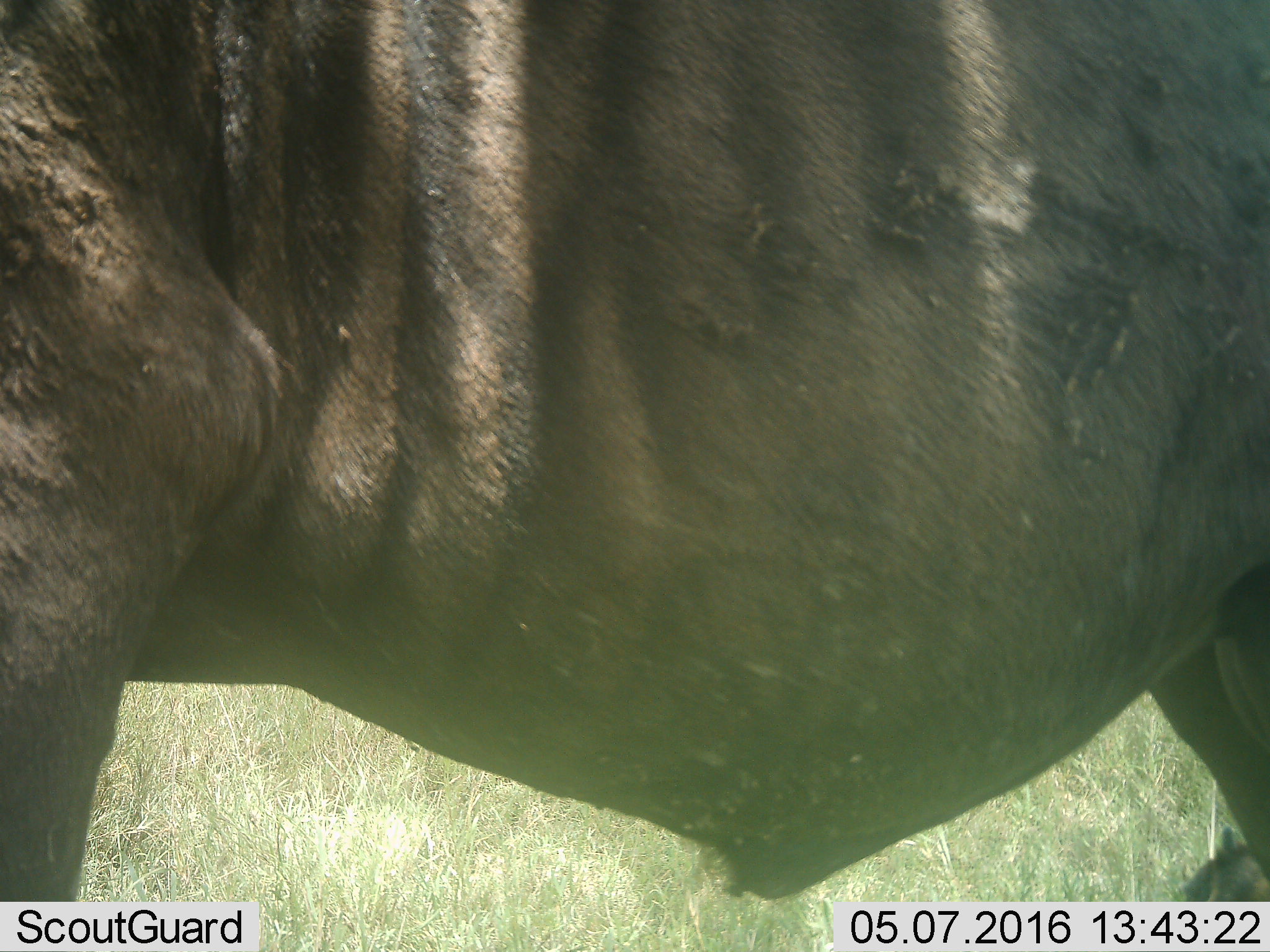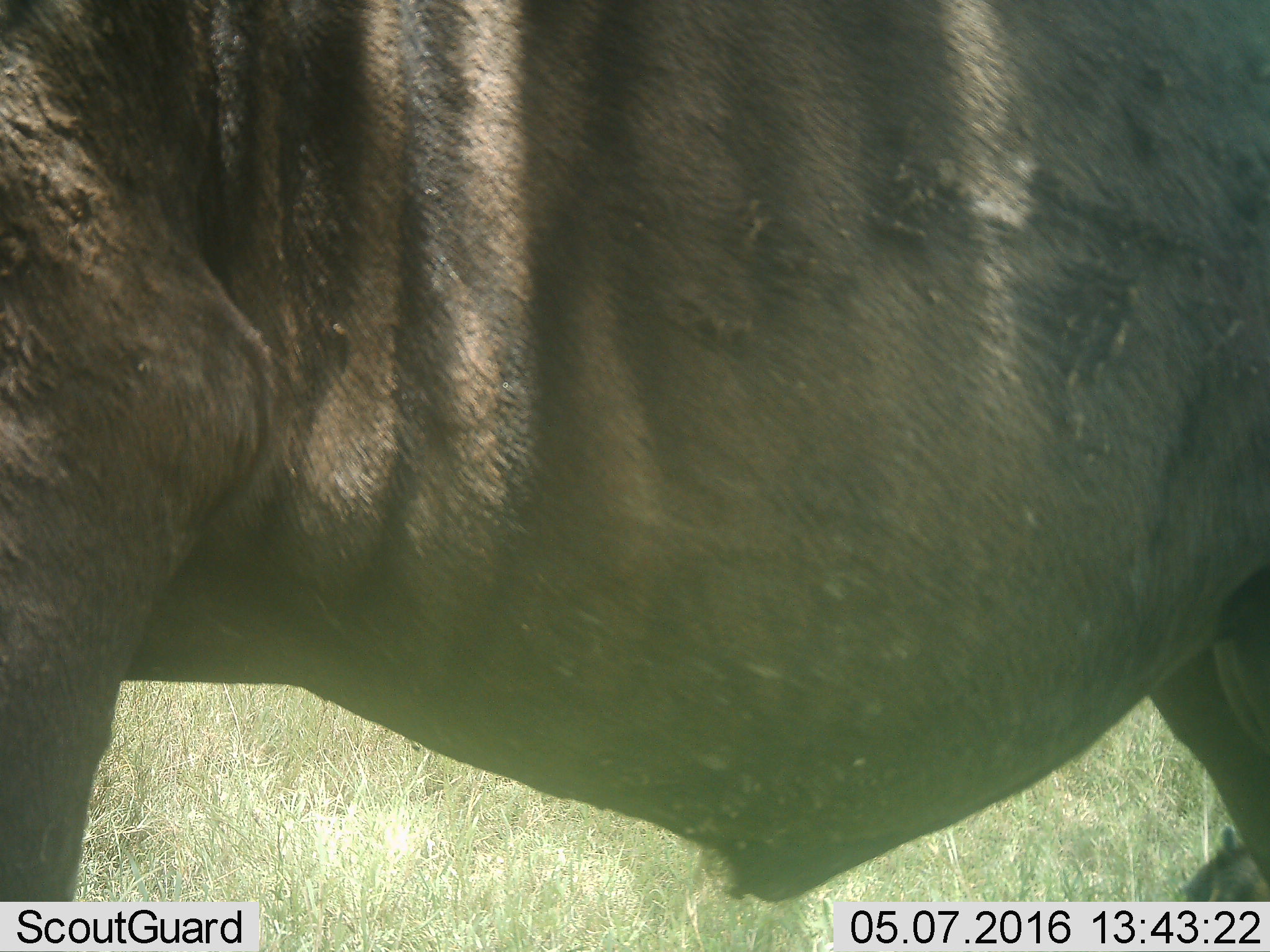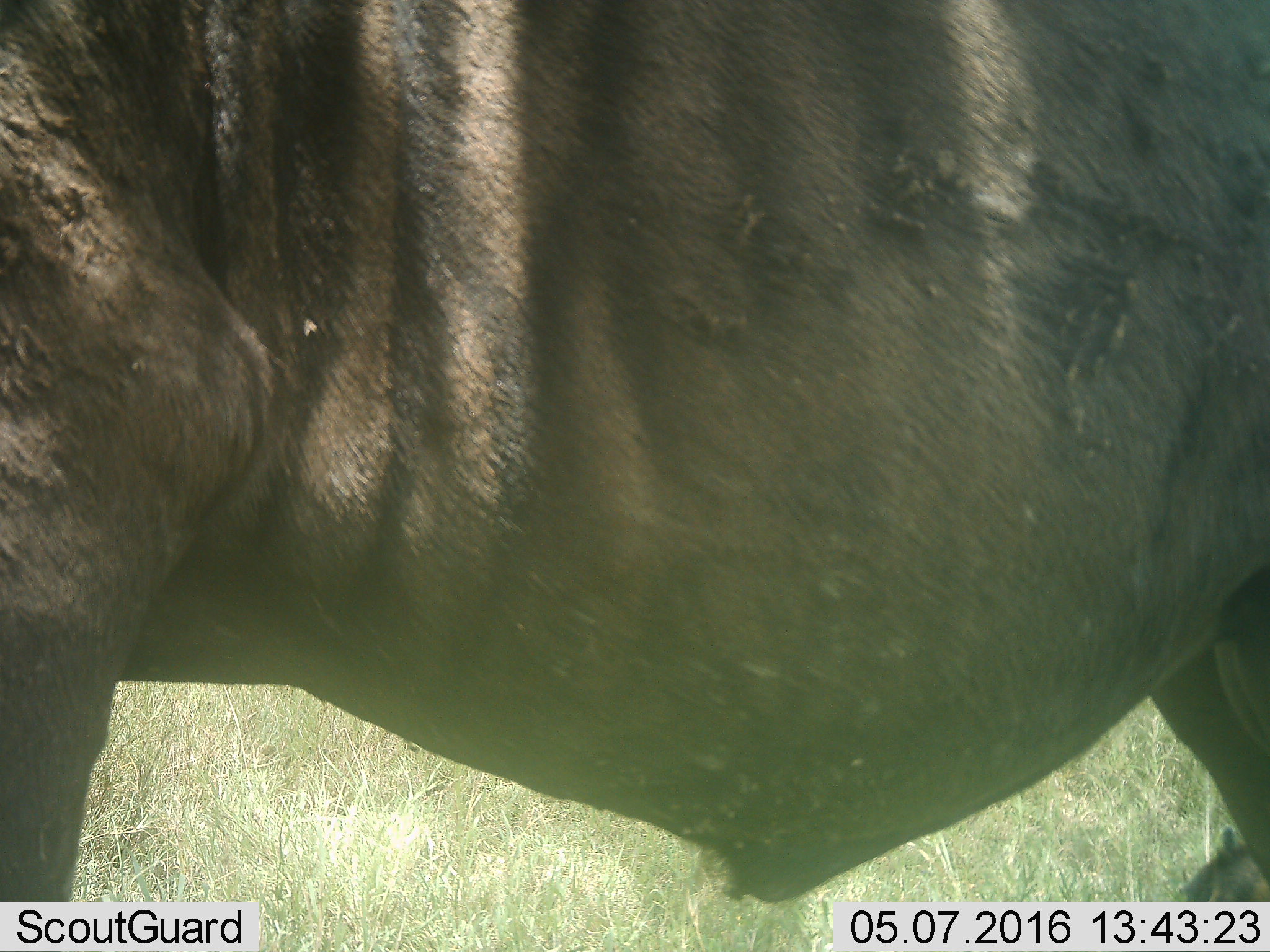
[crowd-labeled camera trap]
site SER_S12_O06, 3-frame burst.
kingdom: Animalia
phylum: Chordata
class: Mammalia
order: Artiodactyla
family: Bovidae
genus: Connochaetes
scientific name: Connochaetes taurinus taurinus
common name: blue wildebeest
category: wildebeestblue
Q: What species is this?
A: Wildebeestblue (blue wildebeest) (Connochaetes taurinus taurinus).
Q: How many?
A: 1.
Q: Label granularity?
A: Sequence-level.